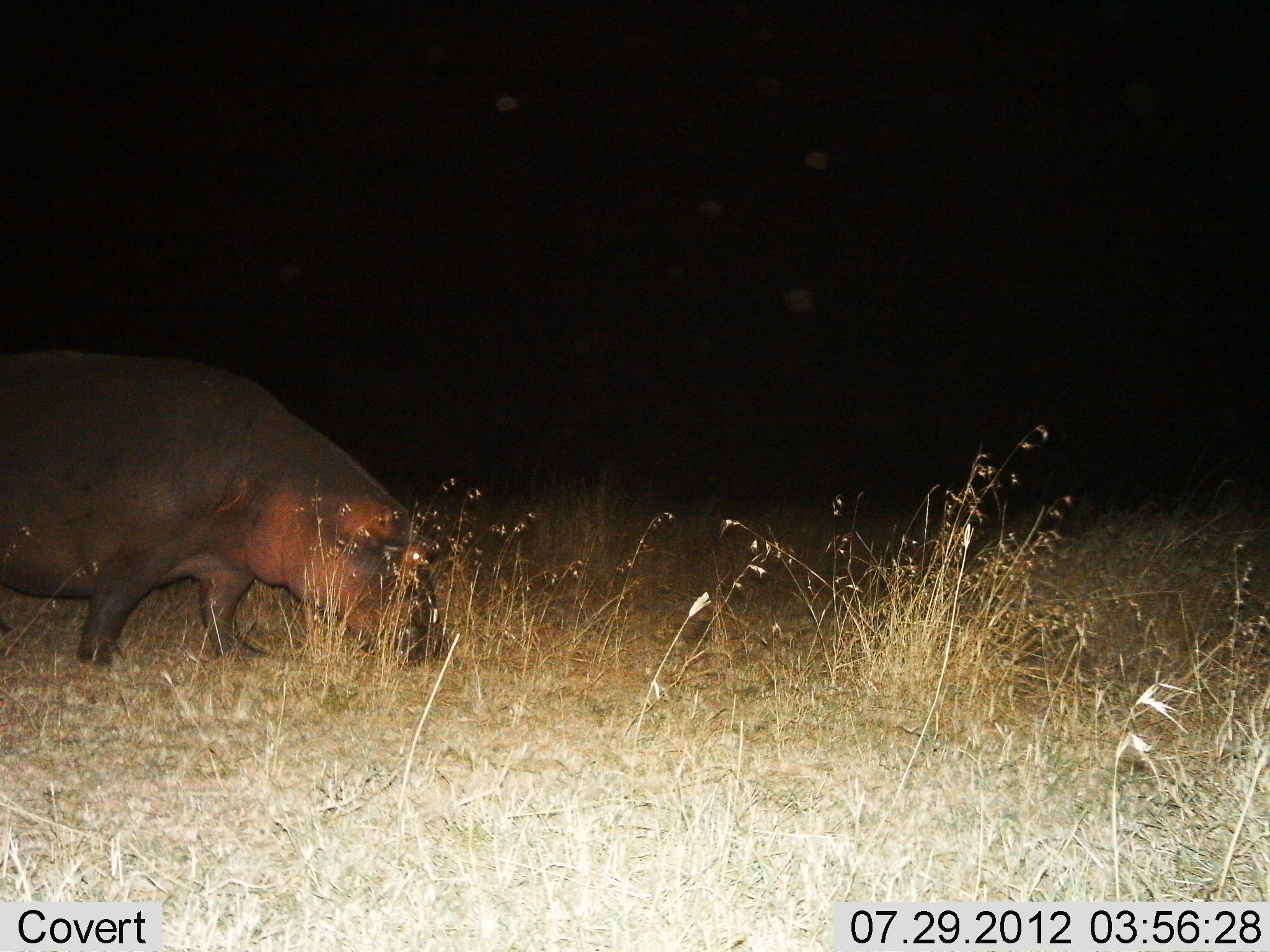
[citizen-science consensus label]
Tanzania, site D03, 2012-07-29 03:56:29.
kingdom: Animalia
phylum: Chordata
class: Mammalia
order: Artiodactyla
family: Hippopotamidae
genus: Hippopotamus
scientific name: Hippopotamus amphibius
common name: hippopotamus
Hippopotamus (Hippopotamus amphibius), count 1. Behavior (volunteer vote fractions): standing 20%, resting 0%, moving 60%, interacting 0%. Young present (vote fraction): 0%. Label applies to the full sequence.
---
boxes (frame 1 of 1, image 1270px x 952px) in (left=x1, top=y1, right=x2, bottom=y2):
animal: (left=0, top=343, right=445, bottom=669)